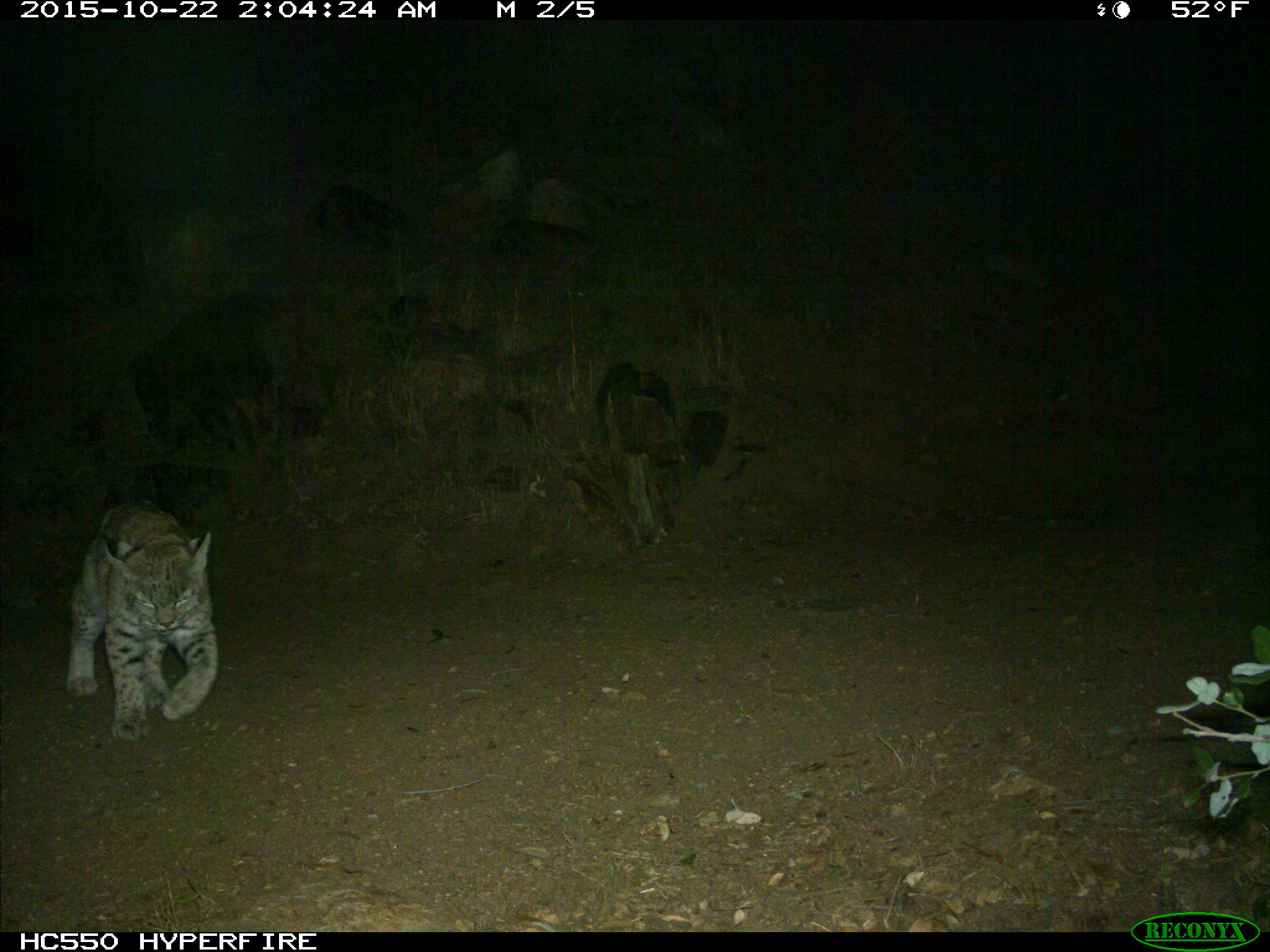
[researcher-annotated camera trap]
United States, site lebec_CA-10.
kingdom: Animalia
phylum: Chordata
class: Mammalia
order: Carnivora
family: Felidae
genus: Lynx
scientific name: Lynx rufus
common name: bobcat